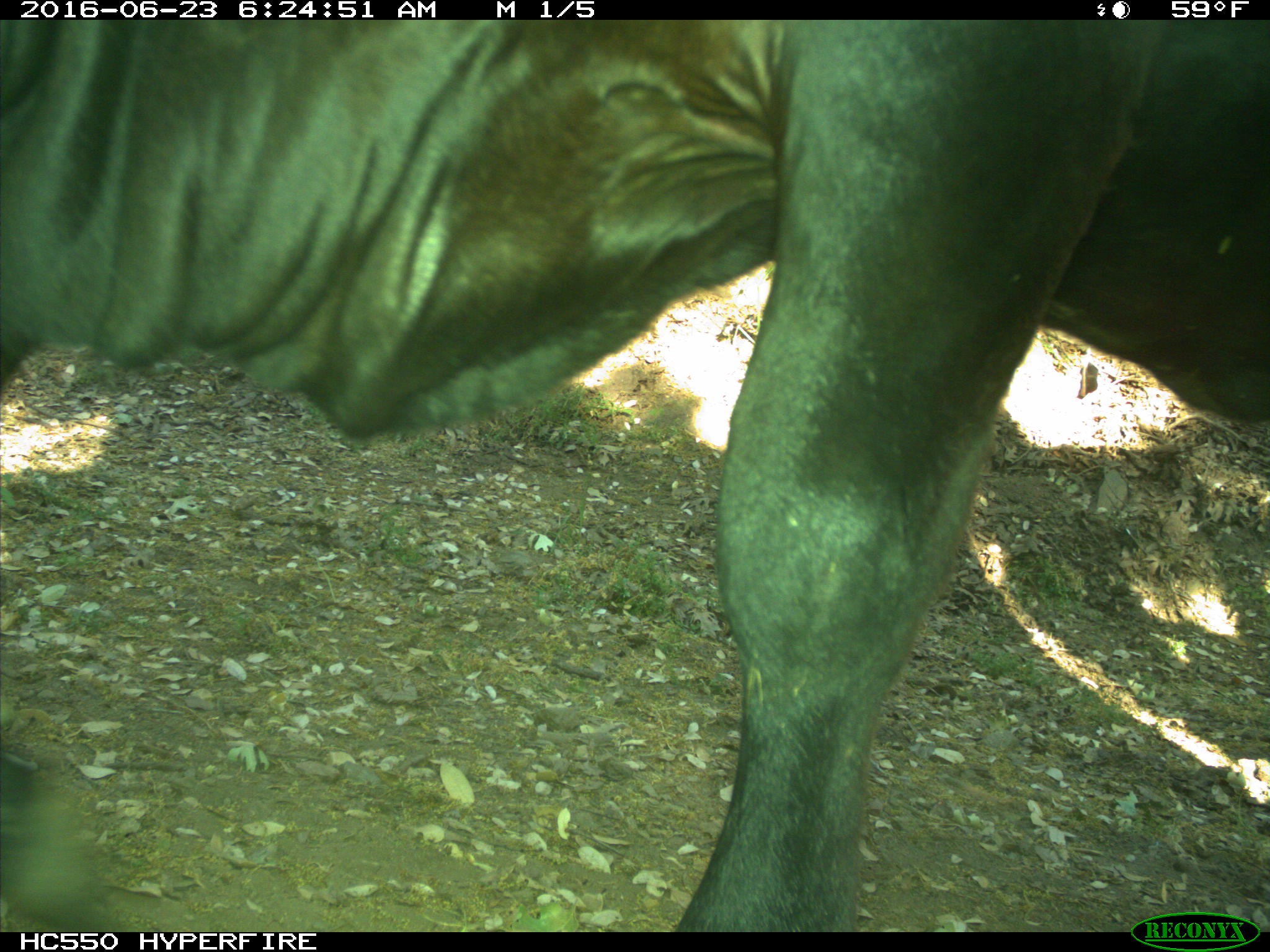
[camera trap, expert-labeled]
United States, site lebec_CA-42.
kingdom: Animalia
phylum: Chordata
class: Mammalia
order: Artiodactyla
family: Bovidae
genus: Bos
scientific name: Bos taurus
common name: domestic cow